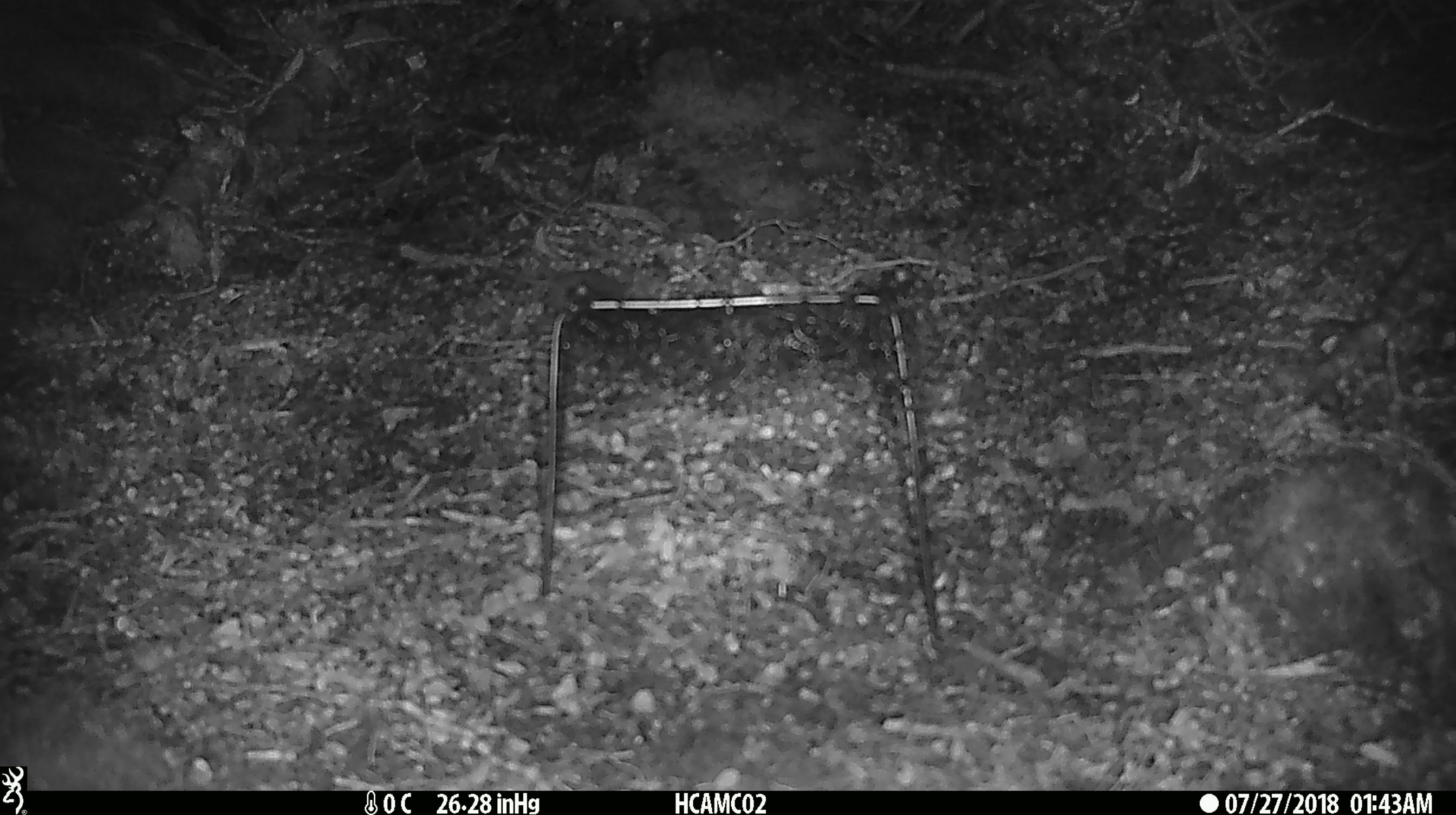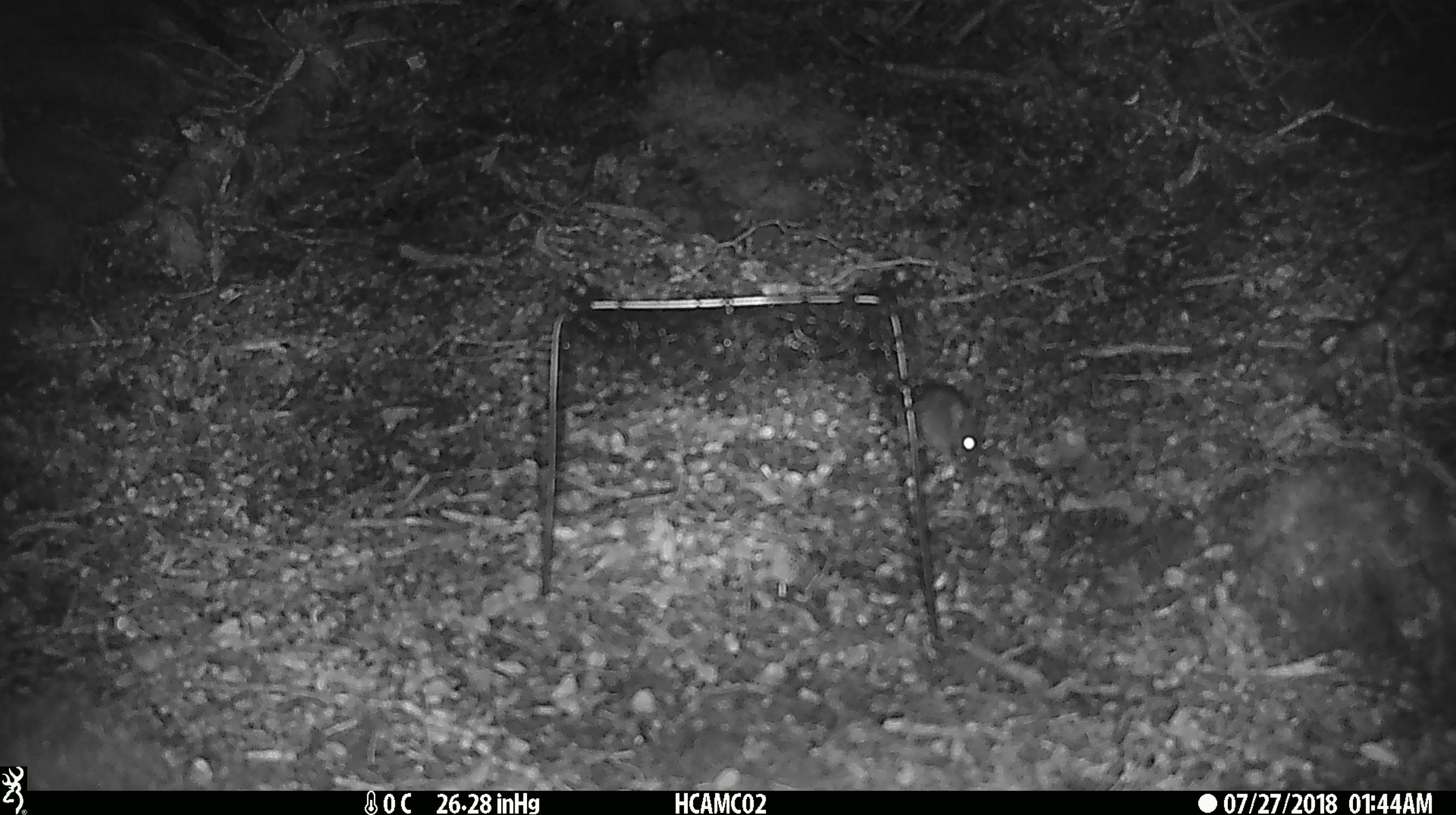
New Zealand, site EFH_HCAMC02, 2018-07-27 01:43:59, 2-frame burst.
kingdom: Animalia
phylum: Chordata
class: Mammalia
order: Rodentia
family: Muridae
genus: Mus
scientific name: Mus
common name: mouse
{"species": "mouse (Mus)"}